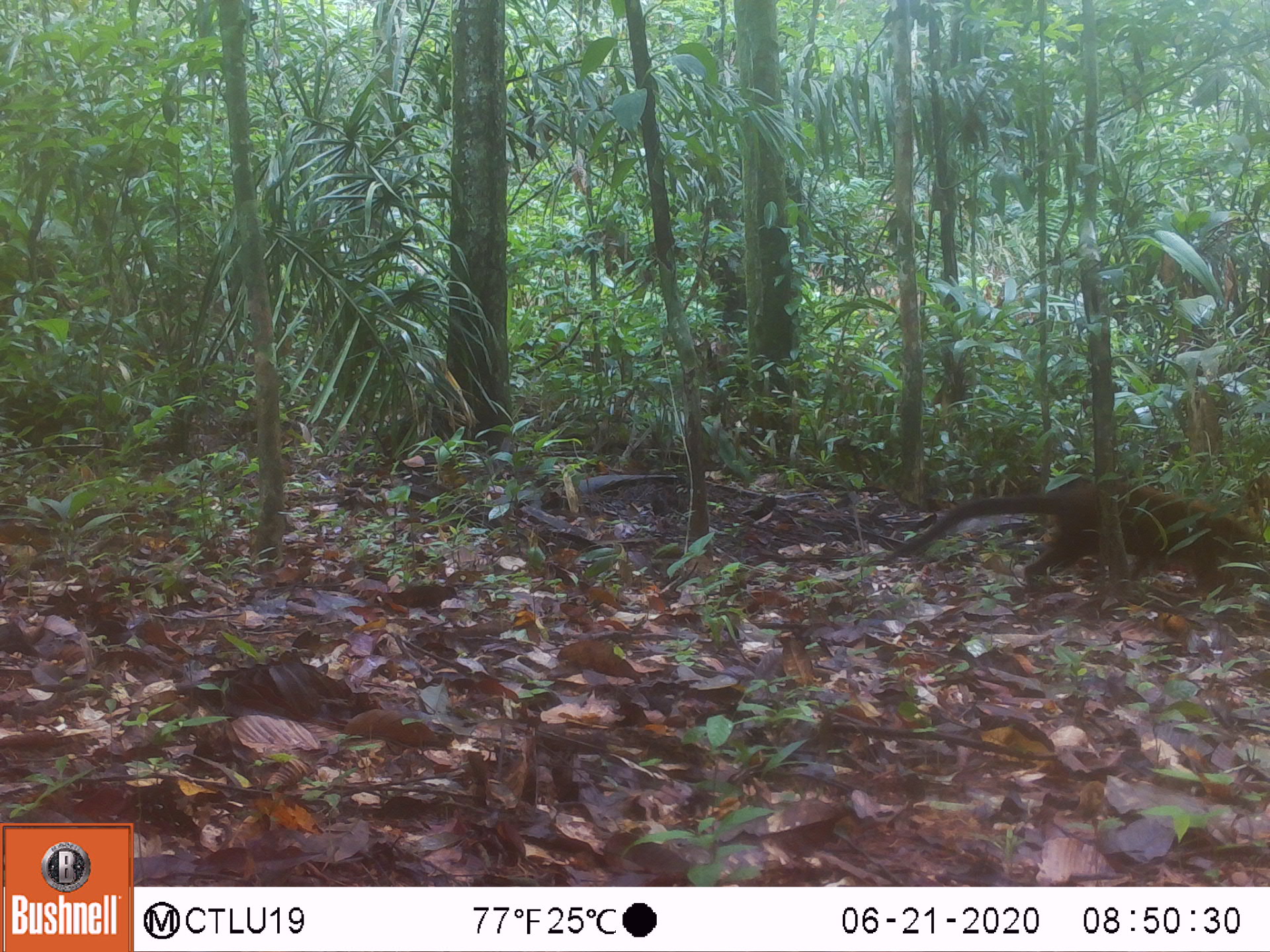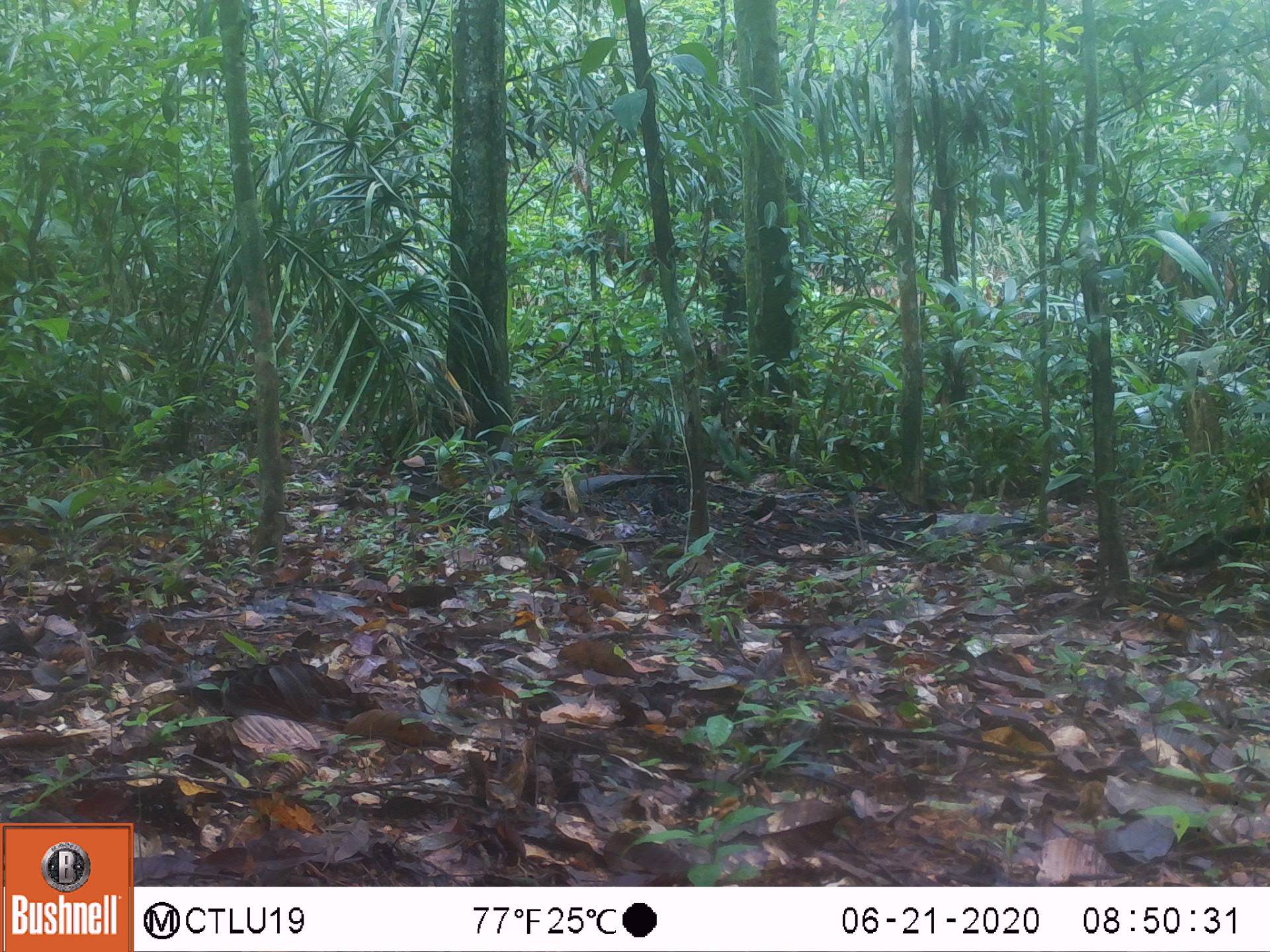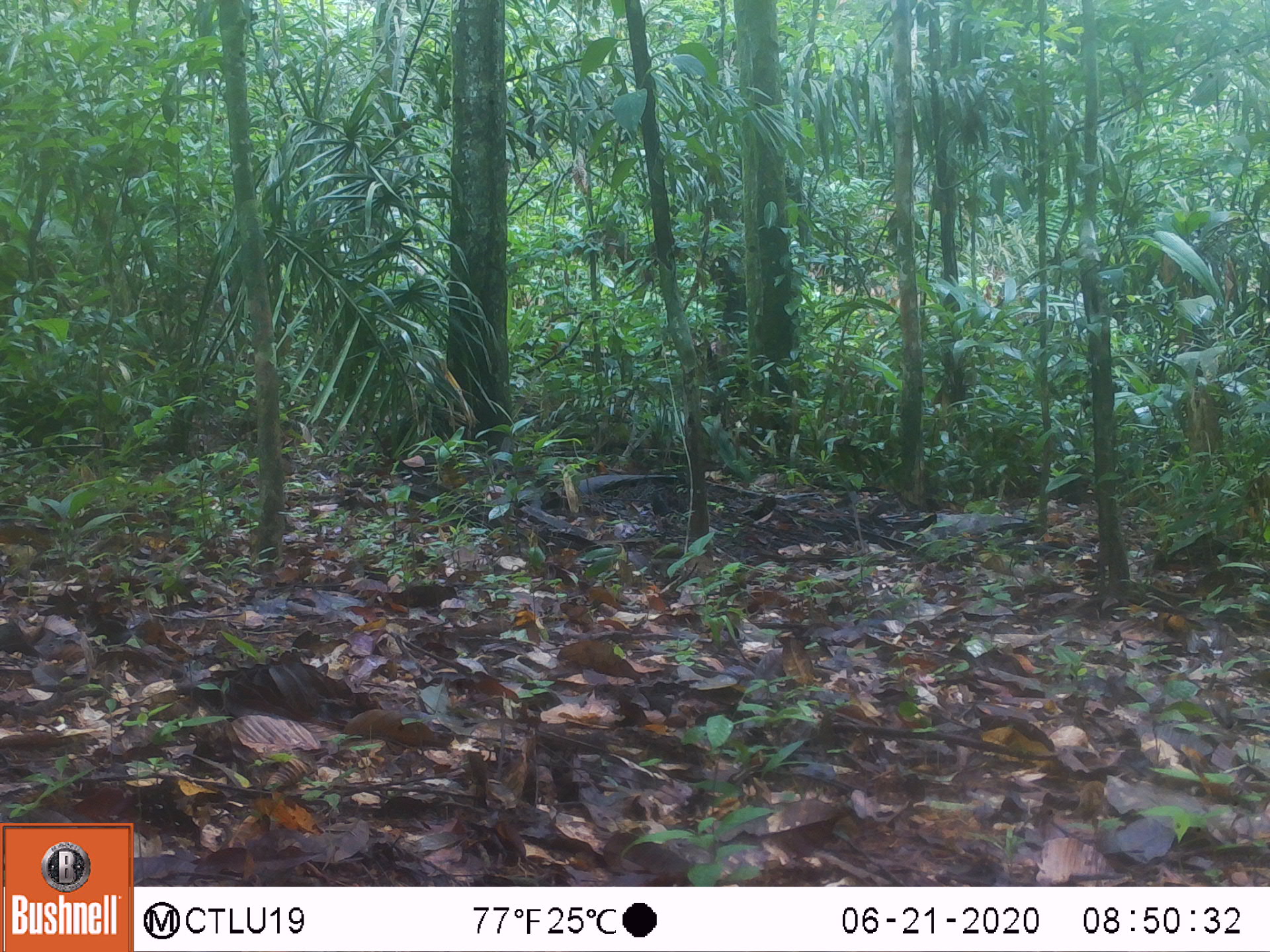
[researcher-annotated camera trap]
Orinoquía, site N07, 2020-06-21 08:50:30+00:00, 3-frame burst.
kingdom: Animalia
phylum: Chordata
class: Mammalia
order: Carnivora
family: Procyonidae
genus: Nasua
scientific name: Nasua nasua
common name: south american coati